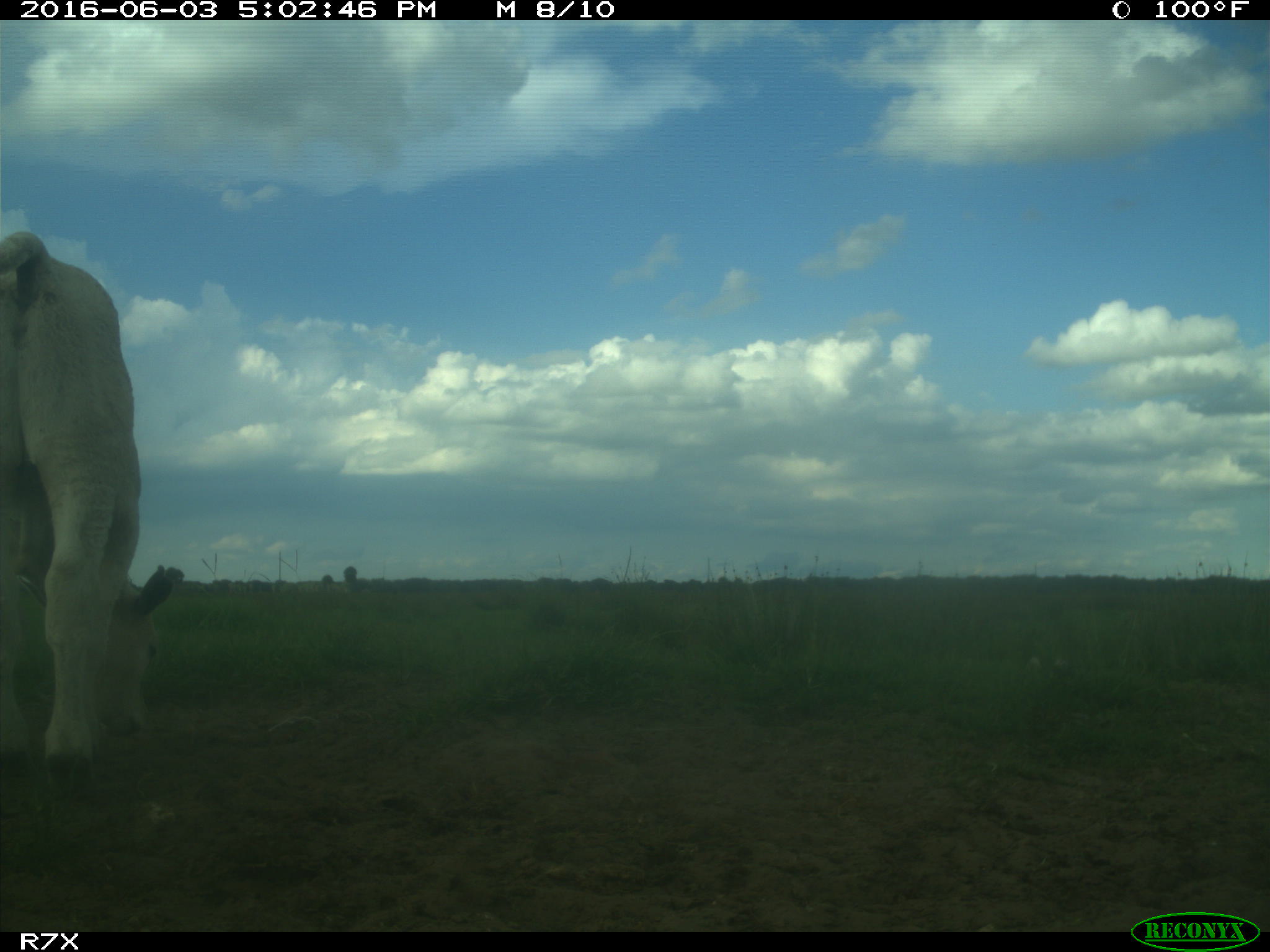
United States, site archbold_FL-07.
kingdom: Animalia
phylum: Chordata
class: Mammalia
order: Artiodactyla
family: Bovidae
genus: Bos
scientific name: Bos taurus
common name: domestic cow